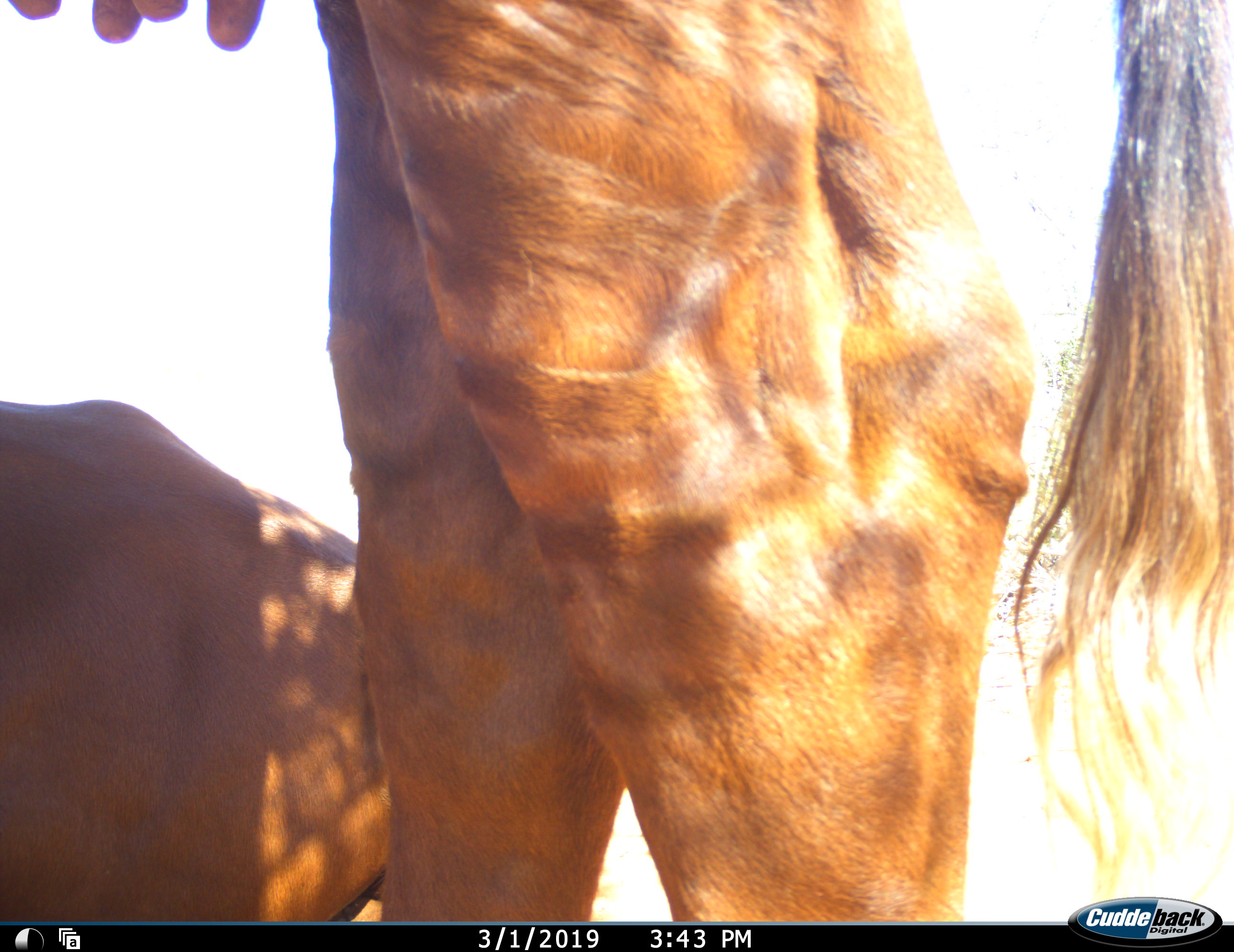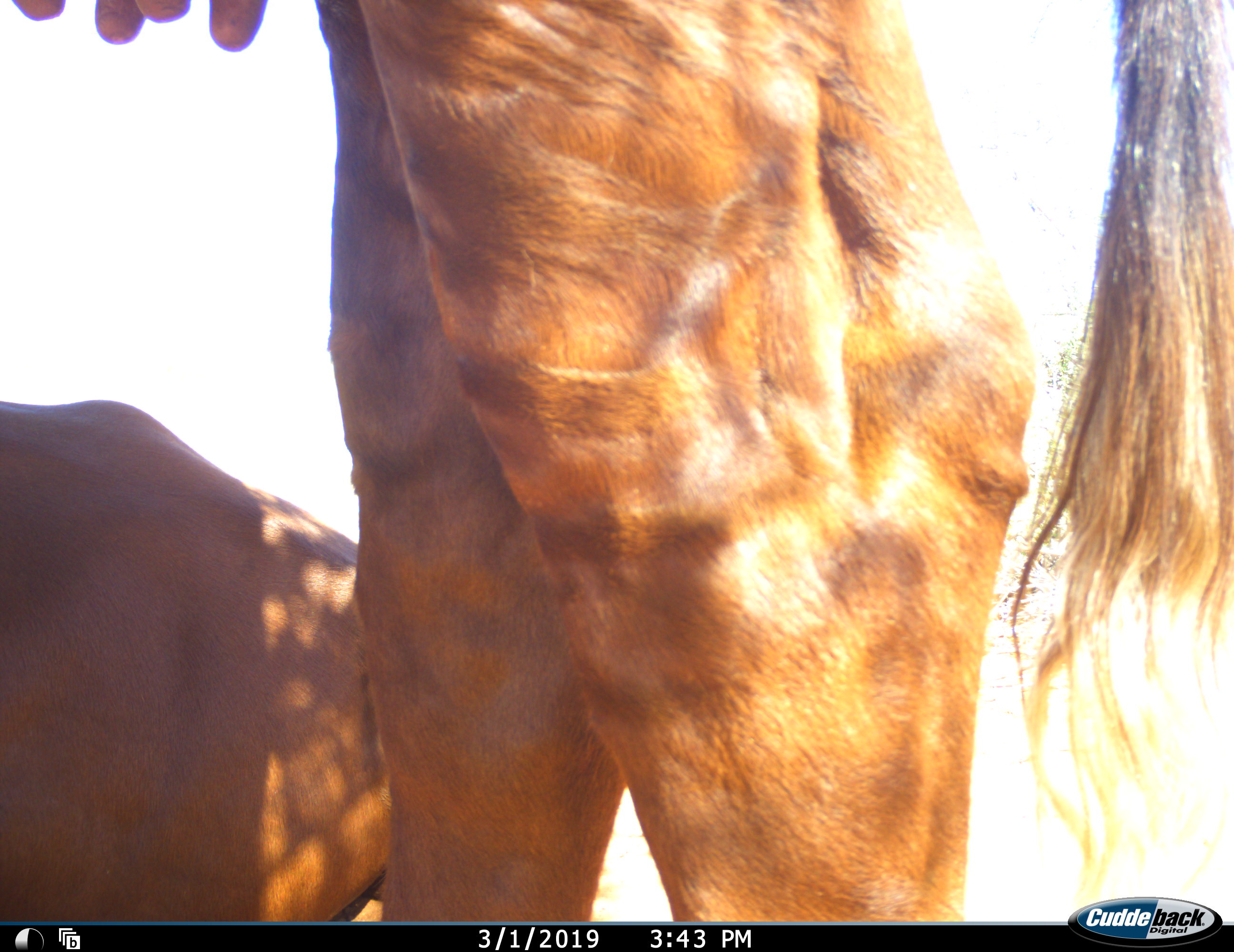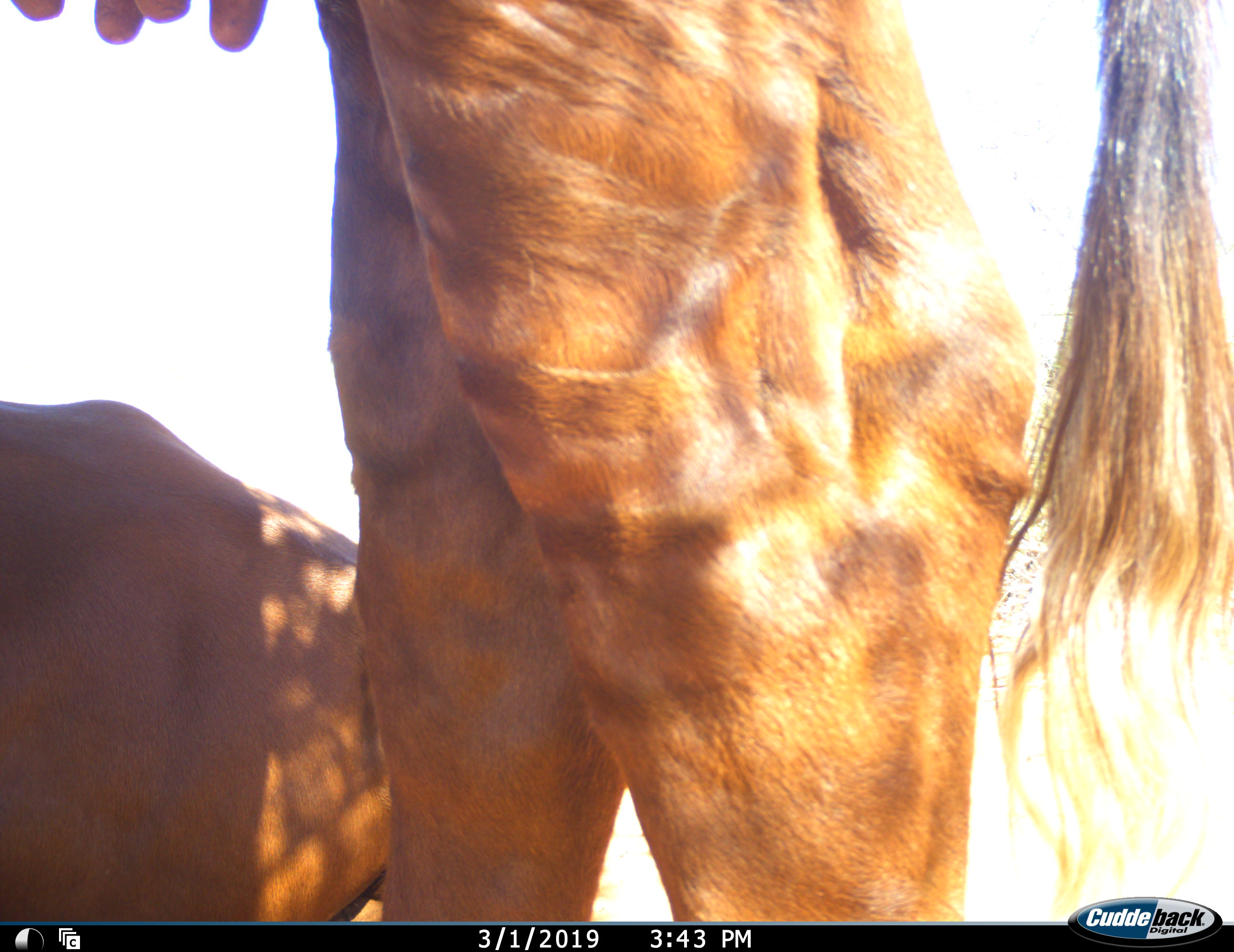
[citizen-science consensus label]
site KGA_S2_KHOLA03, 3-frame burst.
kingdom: Animalia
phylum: Chordata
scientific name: Vertebrata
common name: domestic animal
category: domesticanimal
Domesticanimal (domestic animal) (Vertebrata), count 2. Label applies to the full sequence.